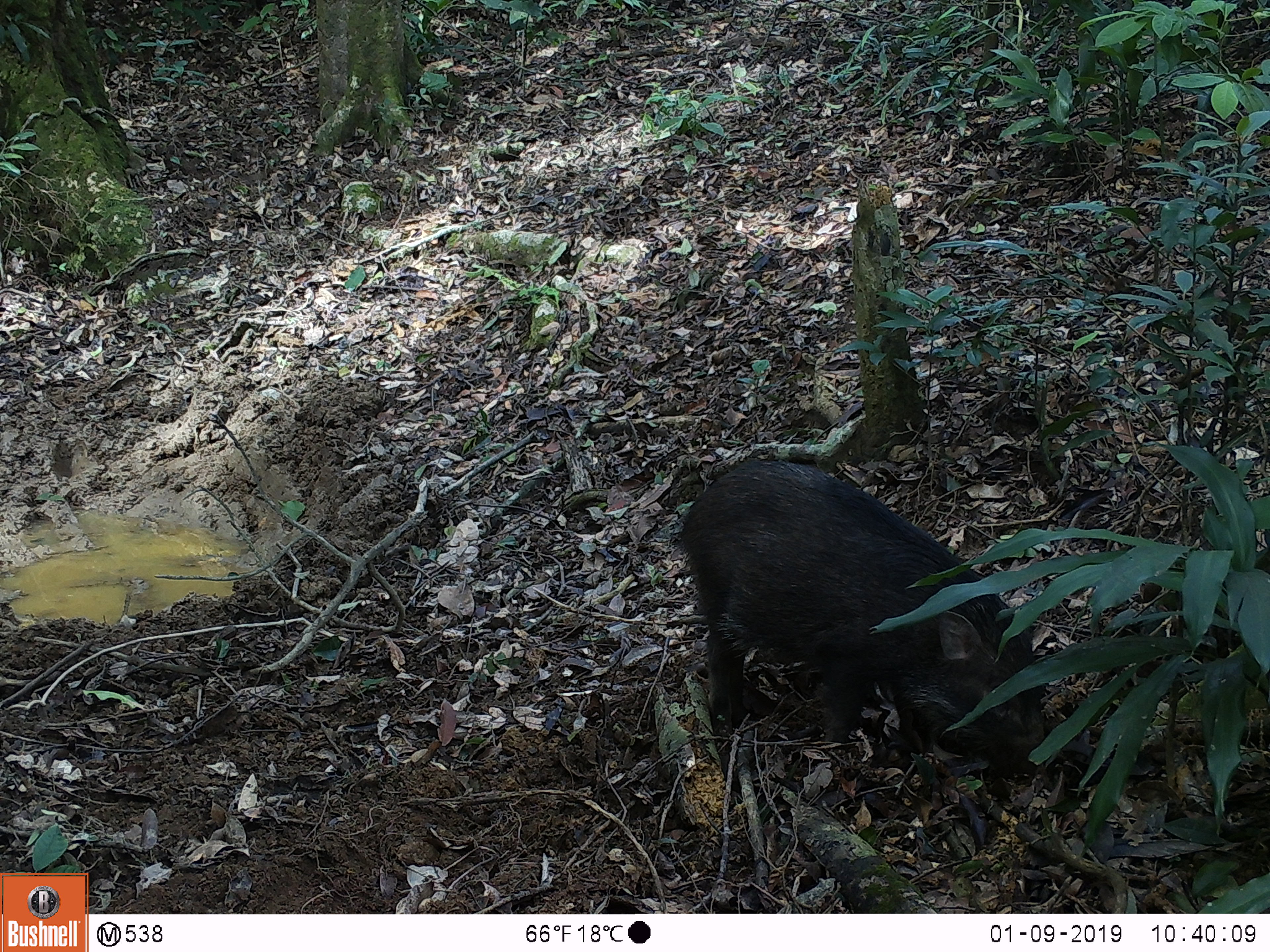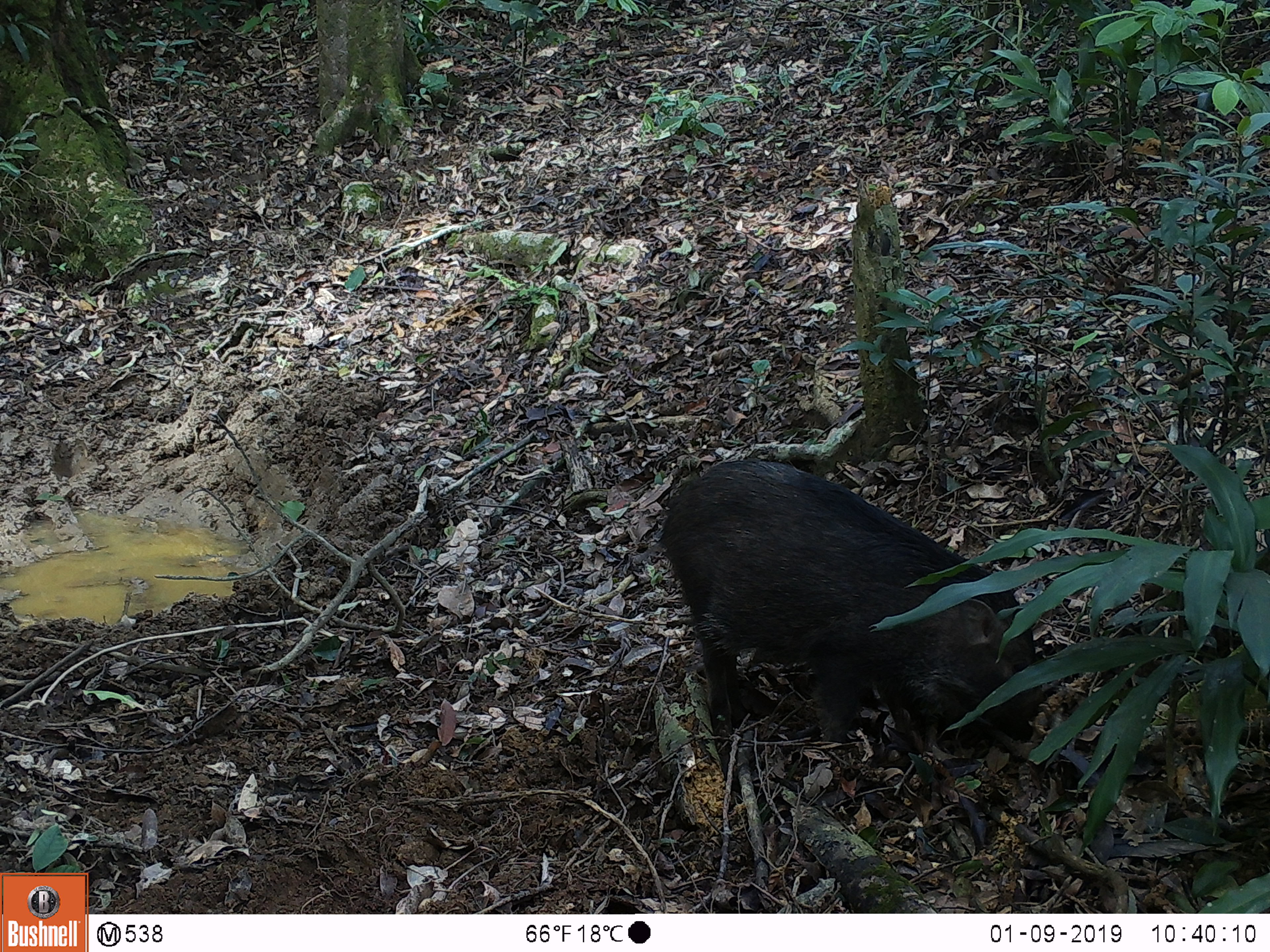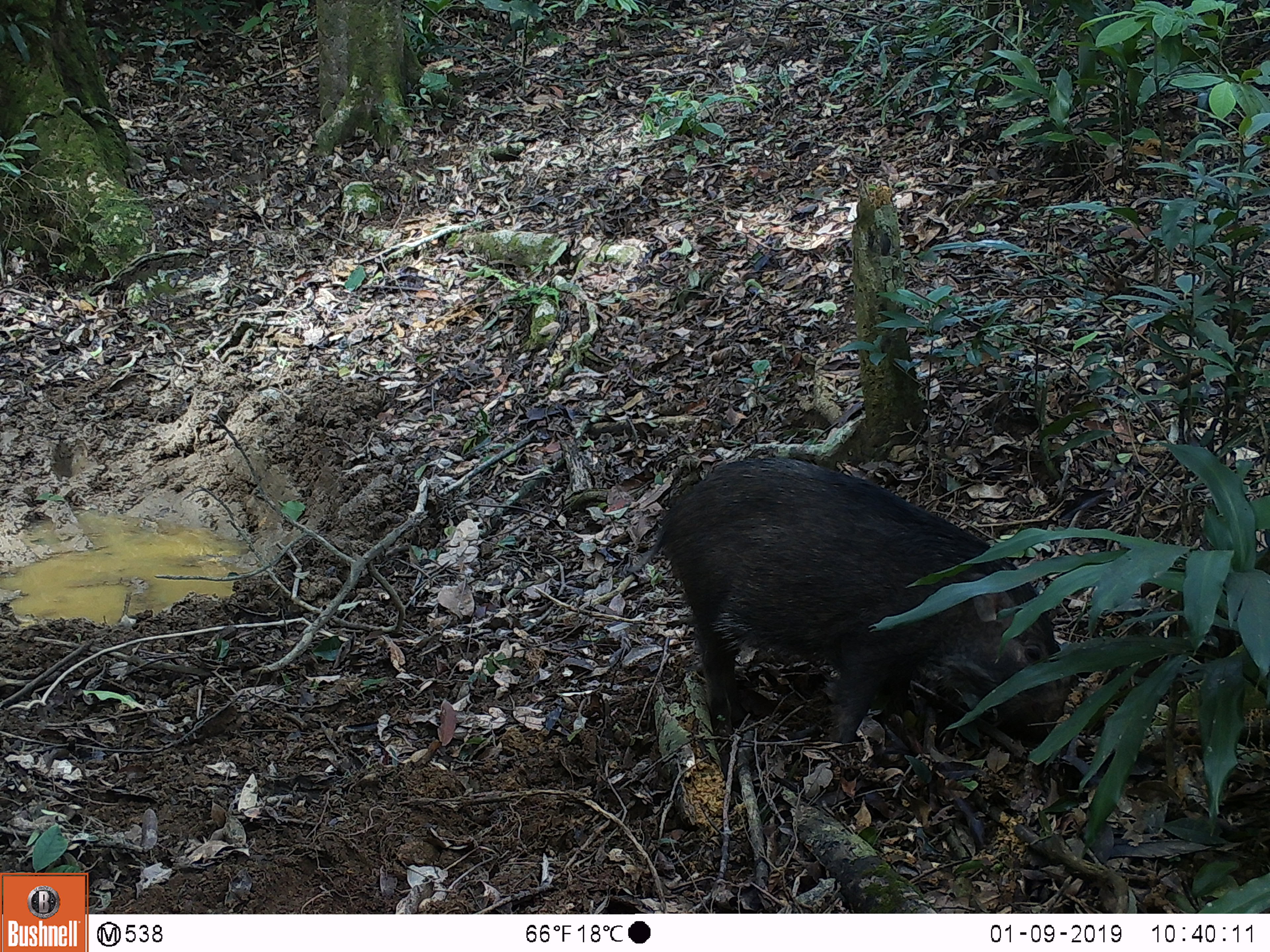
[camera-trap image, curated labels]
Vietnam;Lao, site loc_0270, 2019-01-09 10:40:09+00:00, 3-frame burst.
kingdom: Animalia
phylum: Chordata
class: Mammalia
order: Artiodactyla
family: Suidae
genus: Sus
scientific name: Sus scrofa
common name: eurasian wild pig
Eurasian wild pig (Sus scrofa). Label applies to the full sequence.